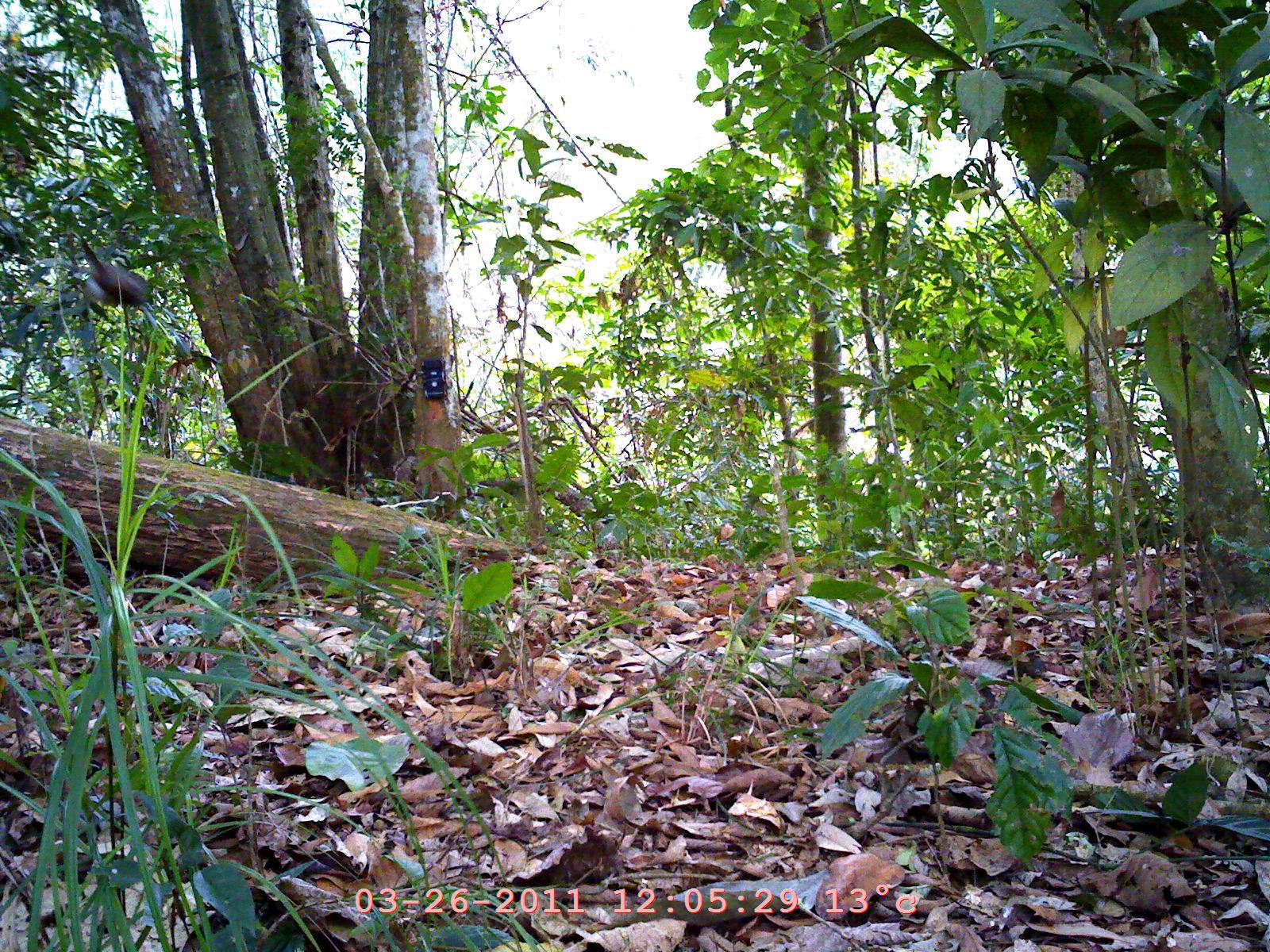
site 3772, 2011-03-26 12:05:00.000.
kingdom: Animalia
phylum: Chordata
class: Aves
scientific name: Aves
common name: bird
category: unknown bird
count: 1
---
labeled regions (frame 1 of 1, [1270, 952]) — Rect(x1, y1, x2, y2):
unknown bird: Rect(58, 224, 156, 311)